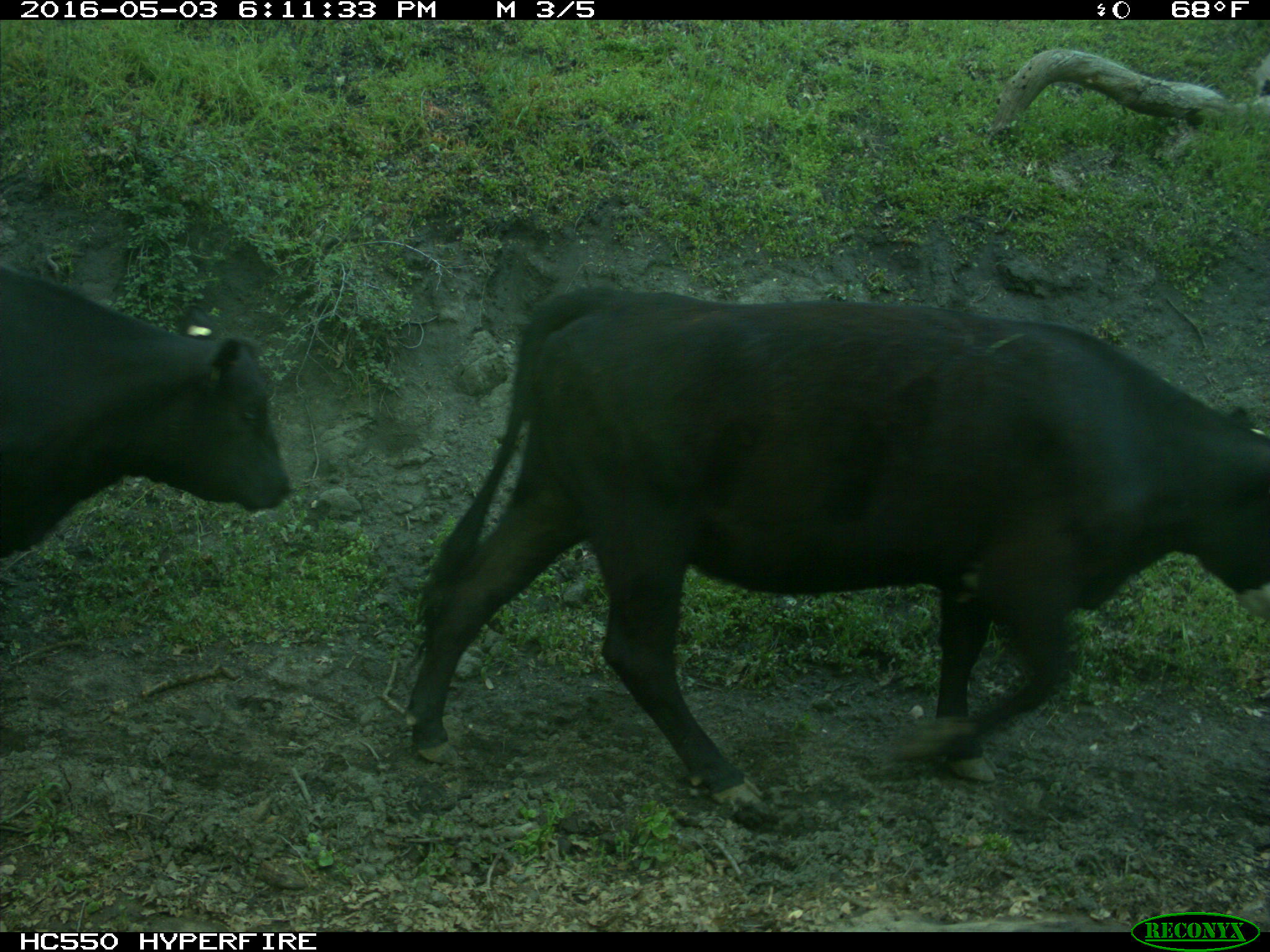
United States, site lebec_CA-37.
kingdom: Animalia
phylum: Chordata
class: Mammalia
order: Artiodactyla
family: Bovidae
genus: Bos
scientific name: Bos taurus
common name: domestic cow